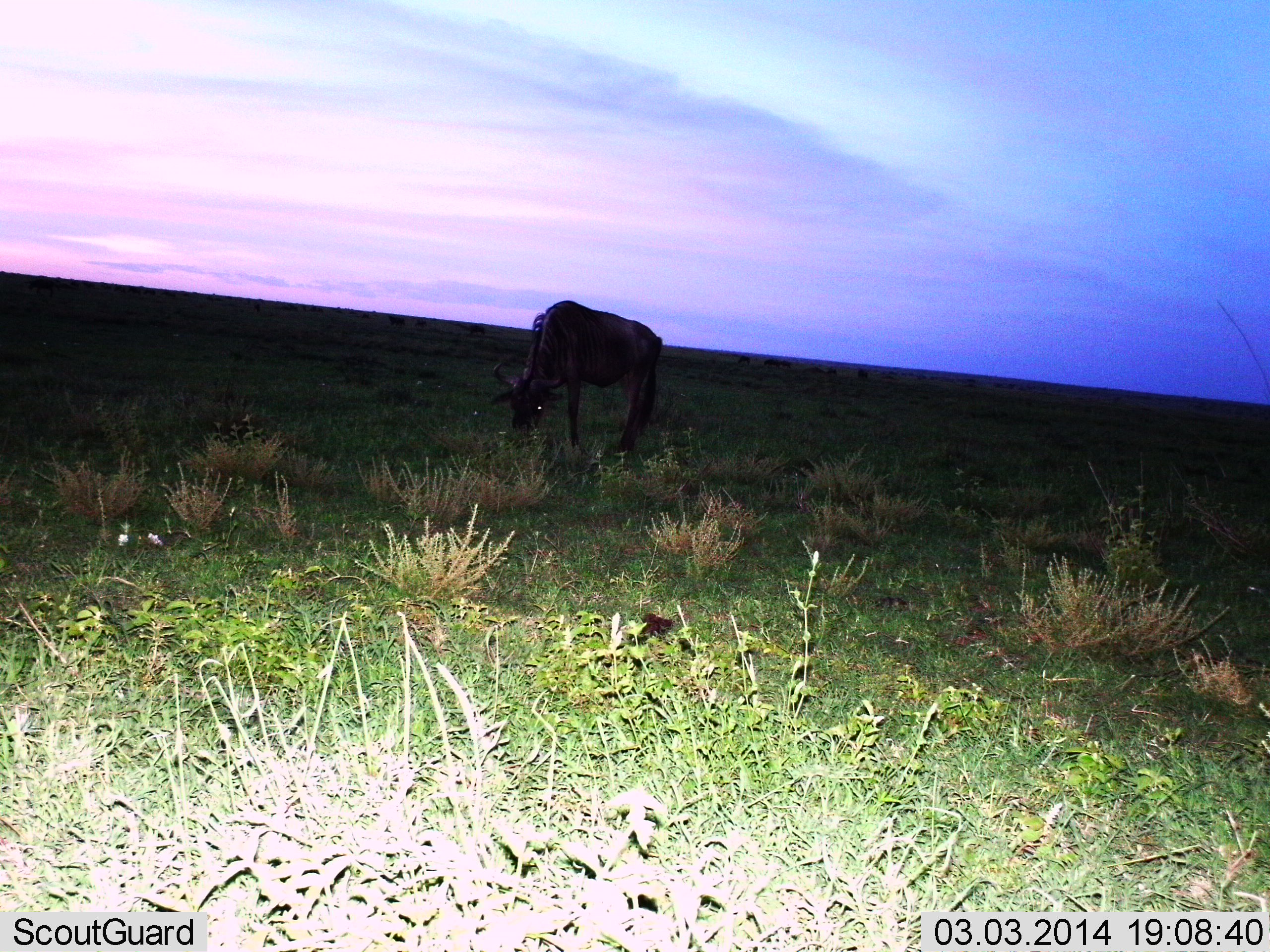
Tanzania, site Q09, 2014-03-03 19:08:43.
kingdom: Animalia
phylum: Chordata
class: Mammalia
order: Artiodactyla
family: Bovidae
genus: Connochaetes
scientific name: Connochaetes taurinus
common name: blue wildebeest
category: wildebeest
Wildebeest (blue wildebeest) (Connochaetes taurinus), count 1. Behavior (volunteer vote fractions): standing 40%, resting 0%, moving 10%, interacting 0%. Young present (vote fraction): 0%. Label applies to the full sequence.